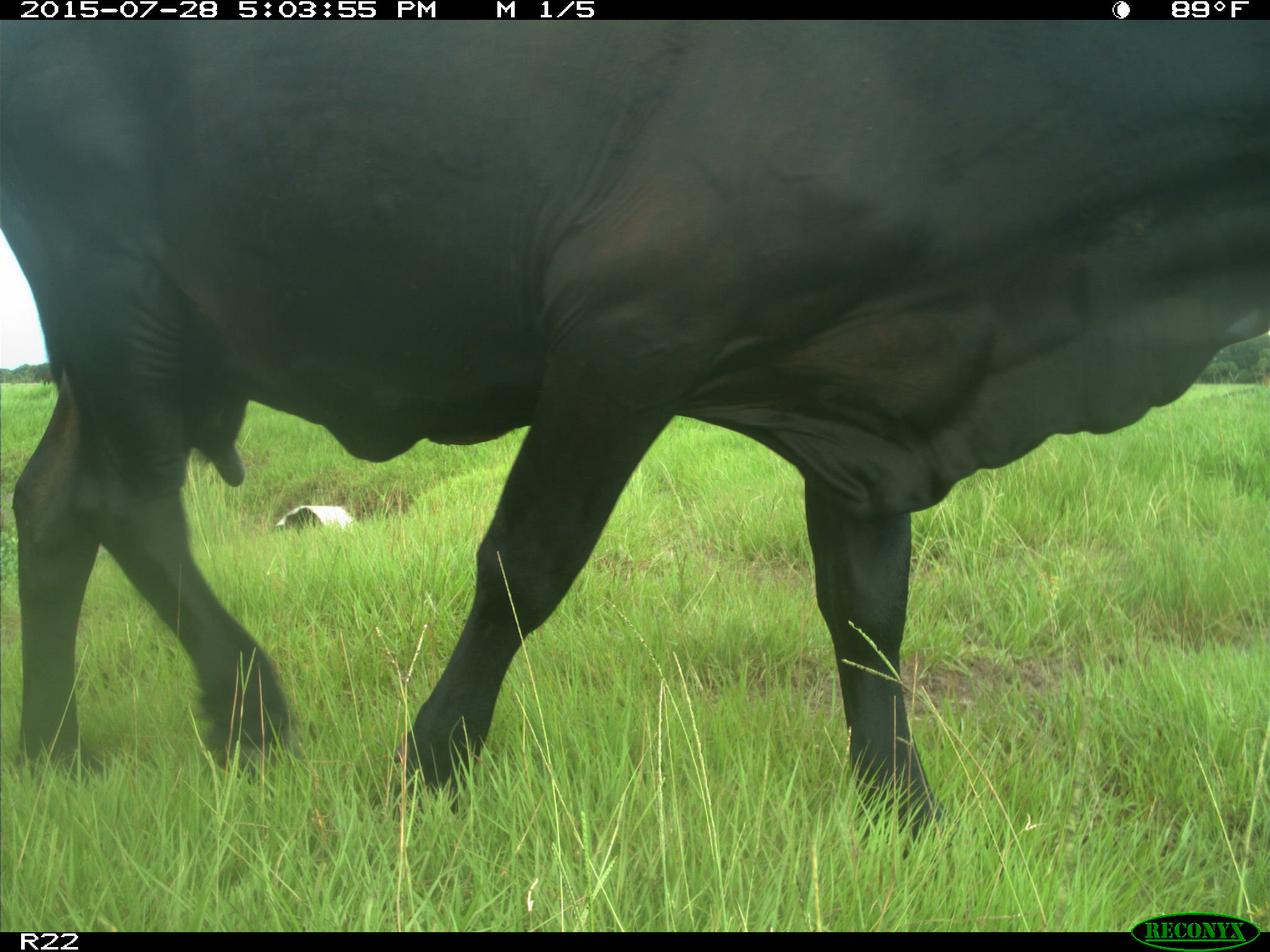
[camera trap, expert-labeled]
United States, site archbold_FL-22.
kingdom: Animalia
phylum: Chordata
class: Mammalia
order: Artiodactyla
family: Bovidae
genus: Bos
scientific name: Bos taurus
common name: domestic cow